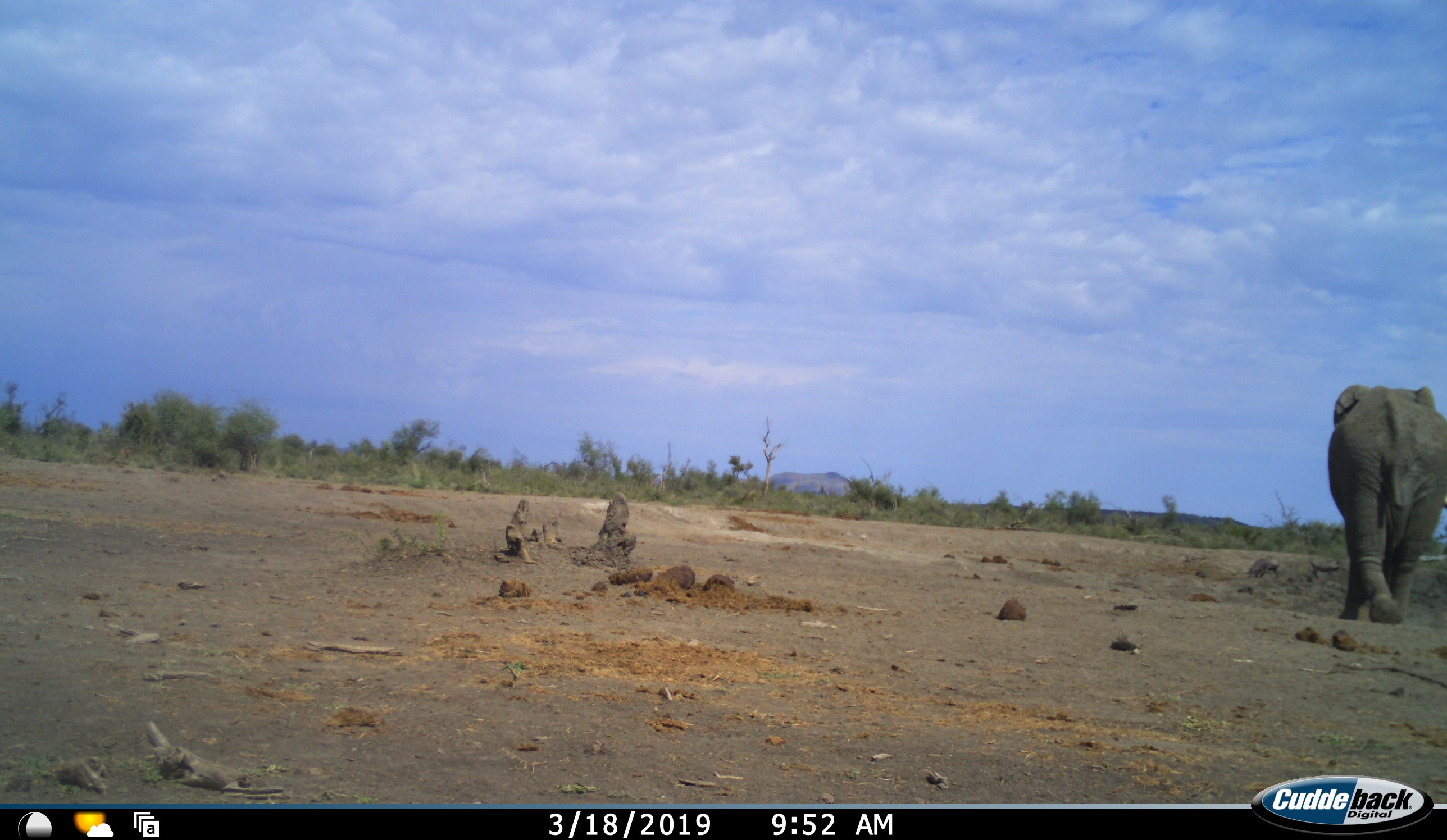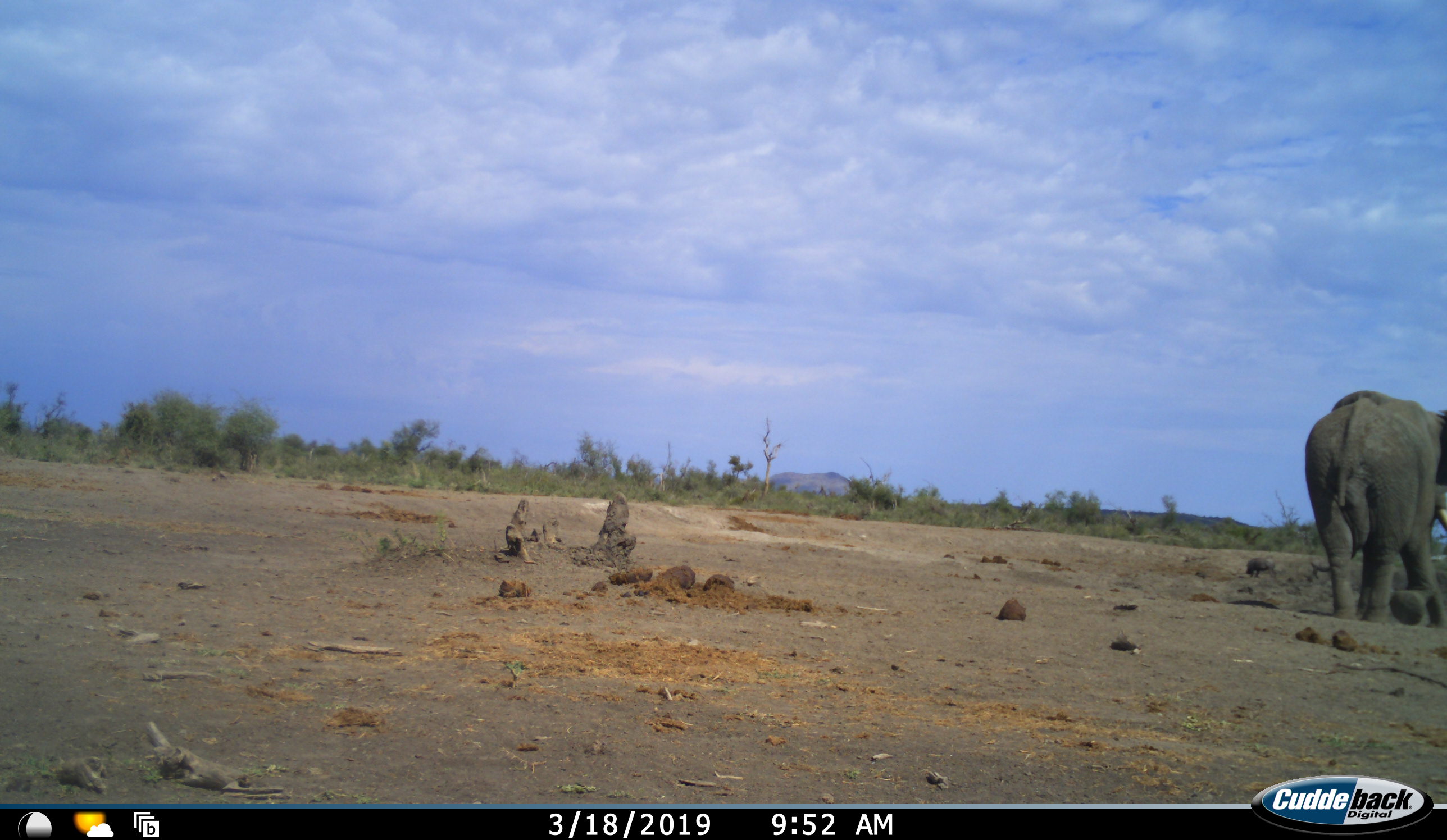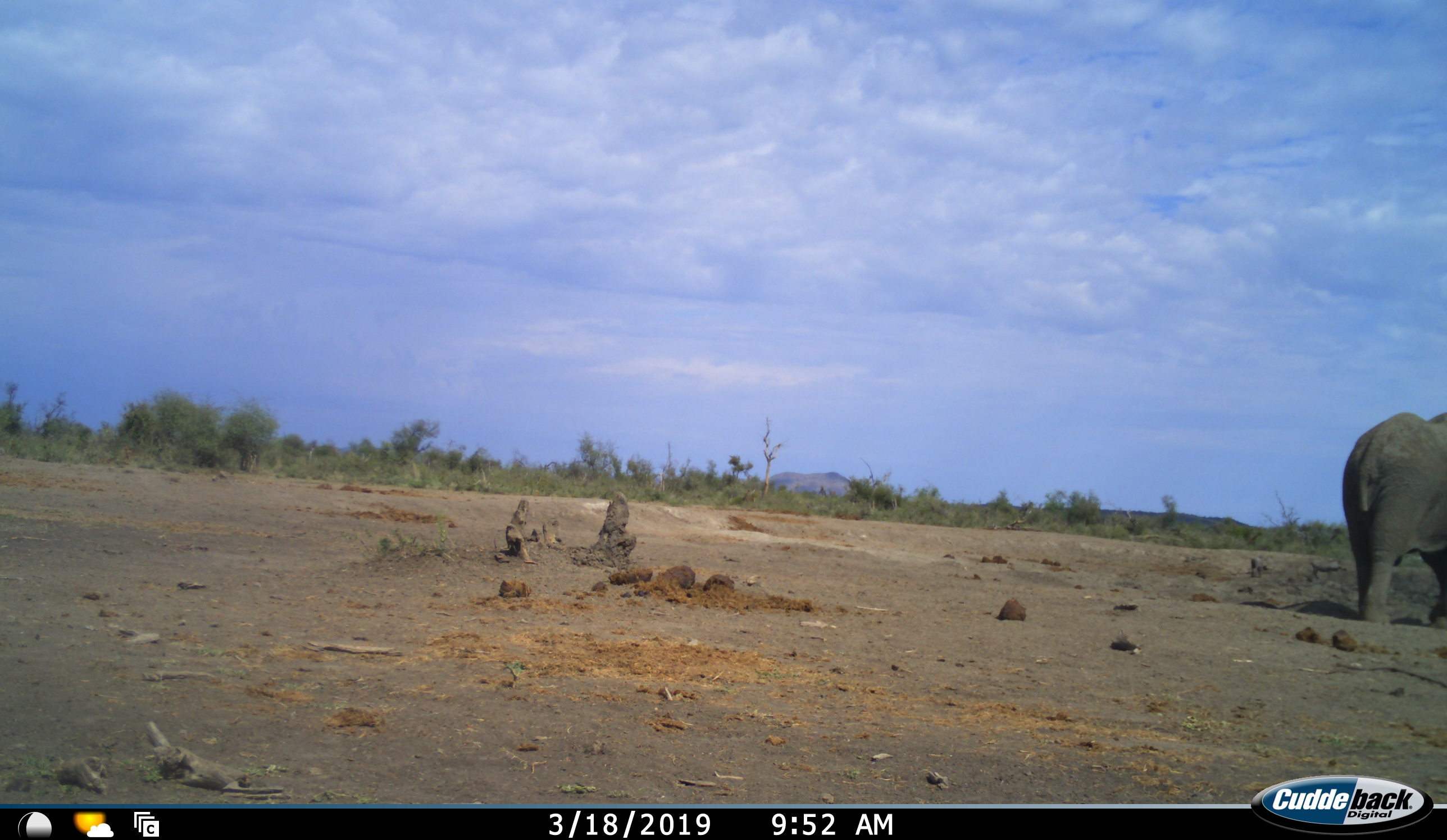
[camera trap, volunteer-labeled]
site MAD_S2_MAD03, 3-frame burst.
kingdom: Animalia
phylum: Chordata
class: Mammalia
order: Proboscidea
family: Elephantidae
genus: Loxodonta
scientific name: Loxodonta africana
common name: african bush elephant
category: elephant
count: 1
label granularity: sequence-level